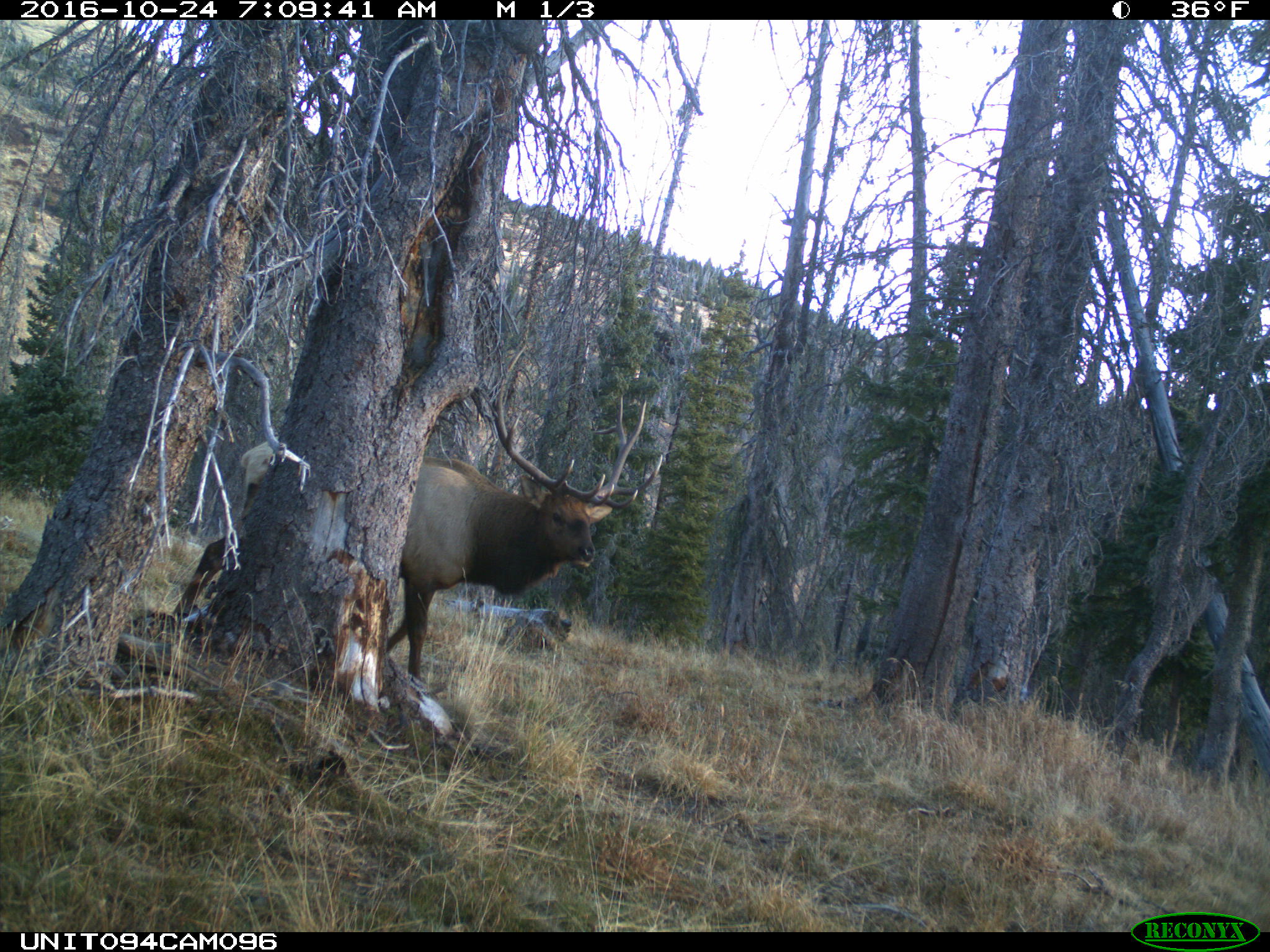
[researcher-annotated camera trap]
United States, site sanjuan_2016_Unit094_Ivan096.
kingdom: Animalia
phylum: Chordata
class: Mammalia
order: Artiodactyla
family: Cervidae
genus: Cervus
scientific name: Cervus elaphus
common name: red deer